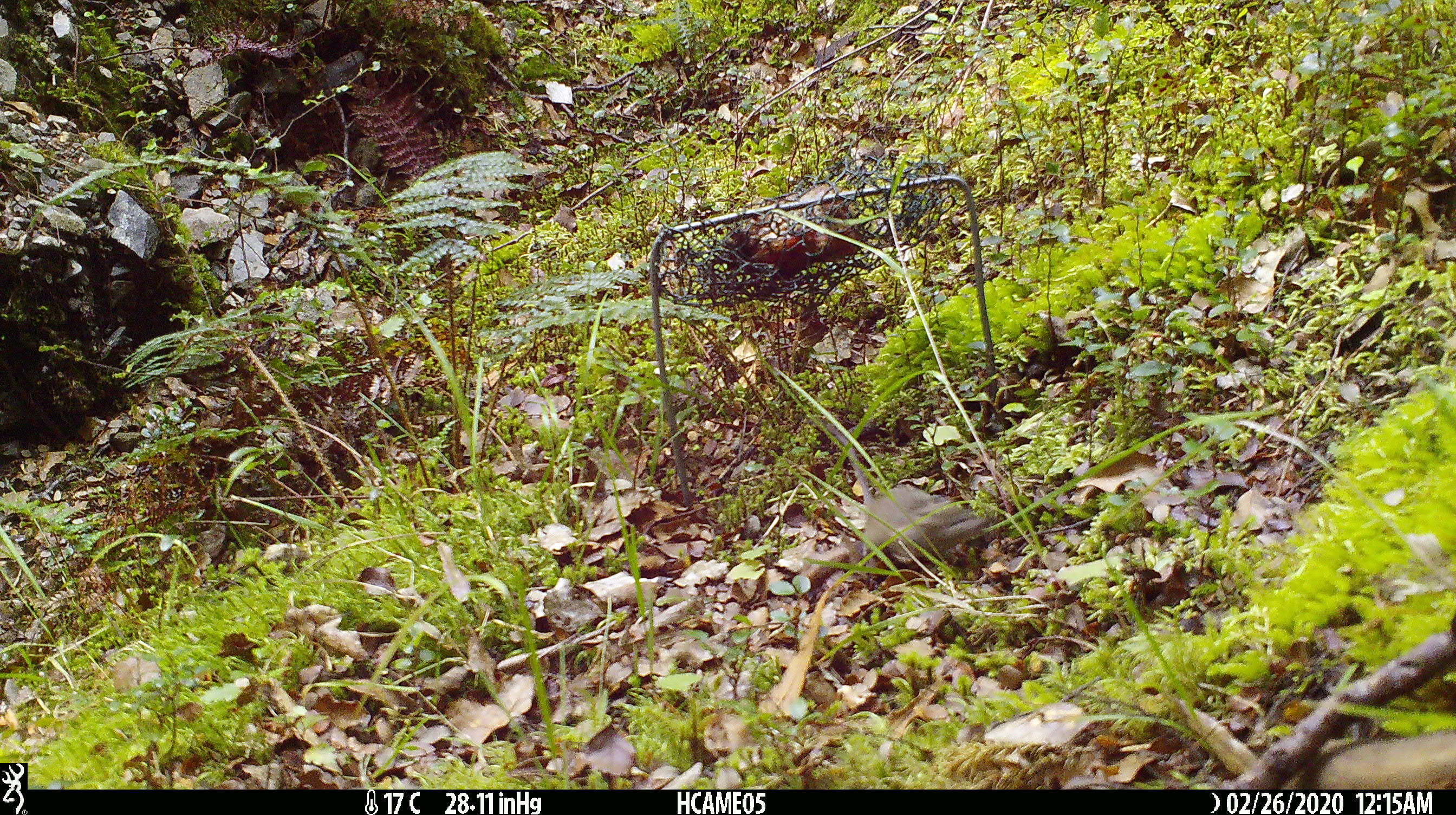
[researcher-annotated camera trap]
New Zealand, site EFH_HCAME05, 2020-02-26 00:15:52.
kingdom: Animalia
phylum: Chordata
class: Mammalia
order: Rodentia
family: Muridae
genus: Mus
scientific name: Mus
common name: mouse